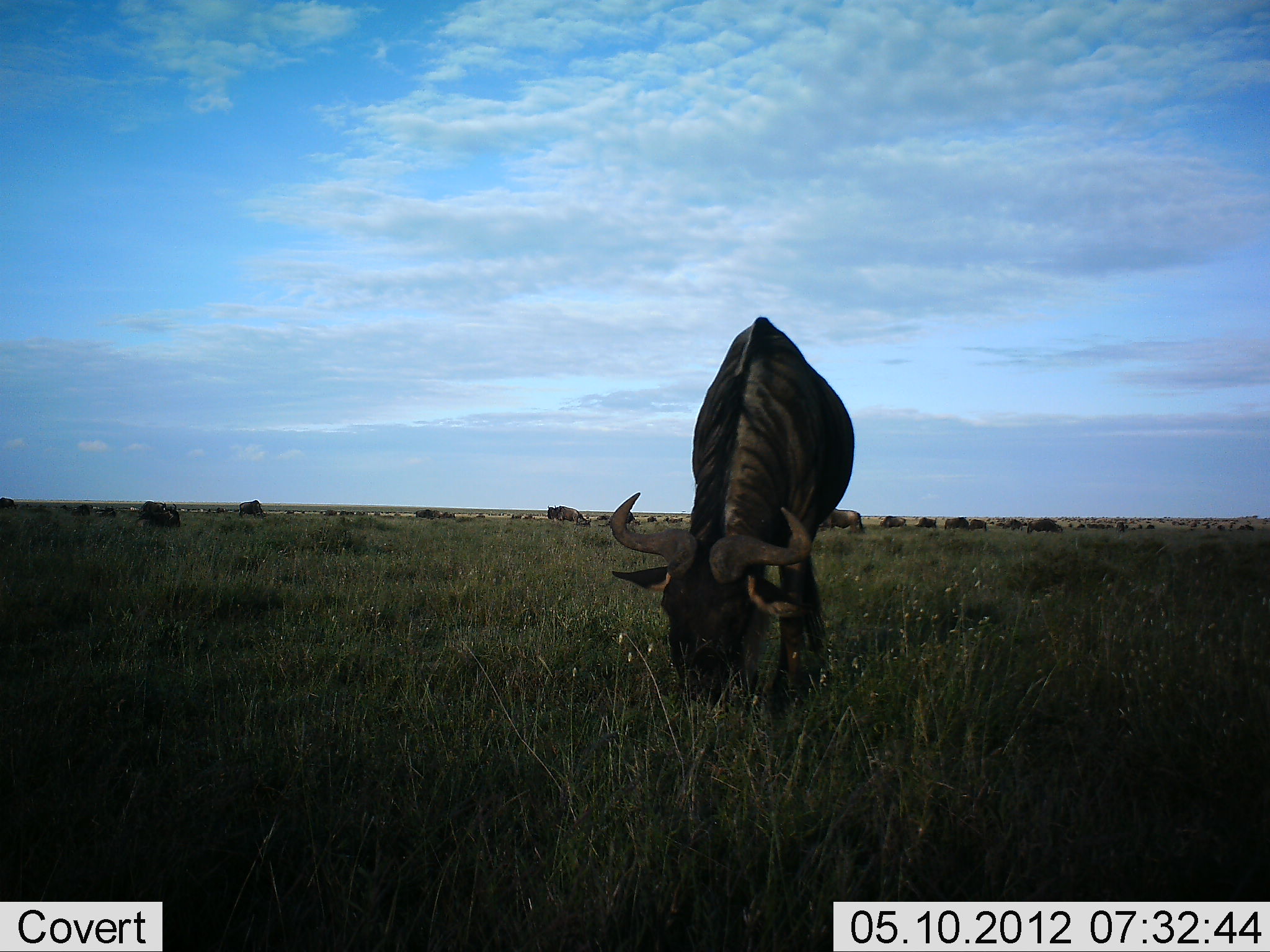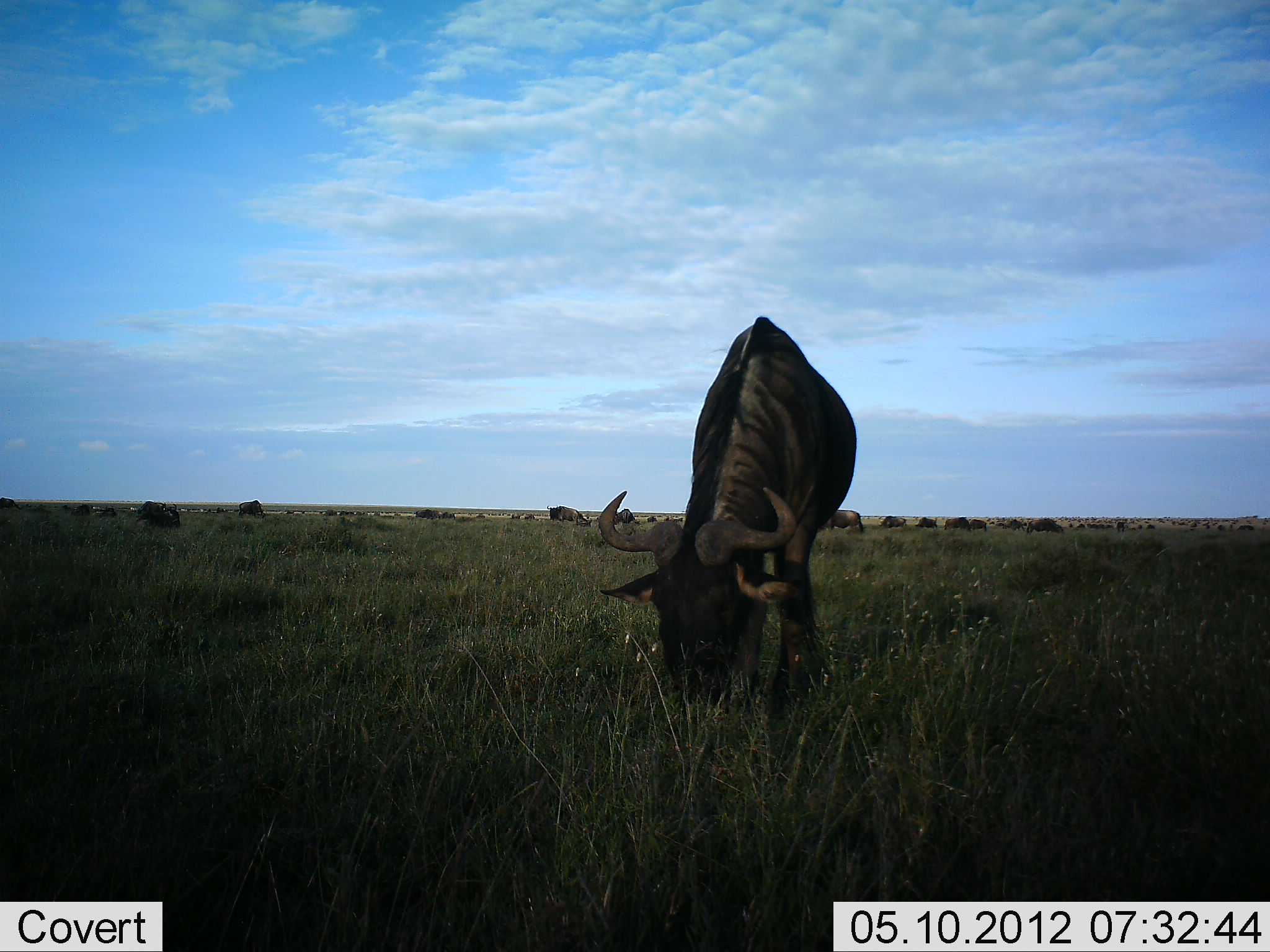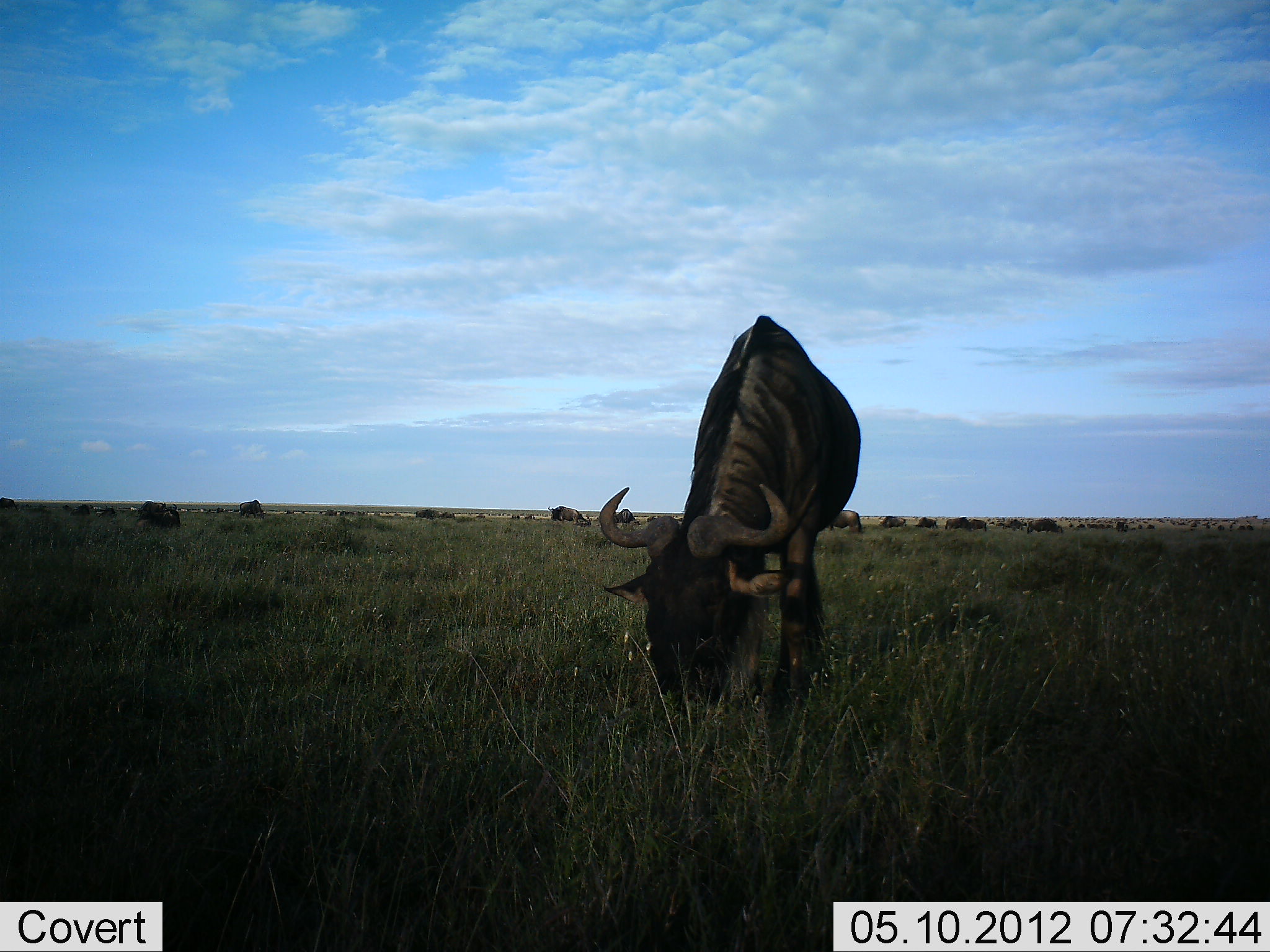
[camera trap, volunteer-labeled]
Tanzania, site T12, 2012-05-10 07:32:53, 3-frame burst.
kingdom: Animalia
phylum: Chordata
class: Mammalia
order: Artiodactyla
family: Bovidae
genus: Connochaetes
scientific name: Connochaetes taurinus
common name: blue wildebeest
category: wildebeest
Wildebeest (blue wildebeest) (Connochaetes taurinus), count 11-50. Behavior (volunteer vote fractions): standing 50%, resting 0%, moving 0%, interacting 0%. Young present (vote fraction): 0%. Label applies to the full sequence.